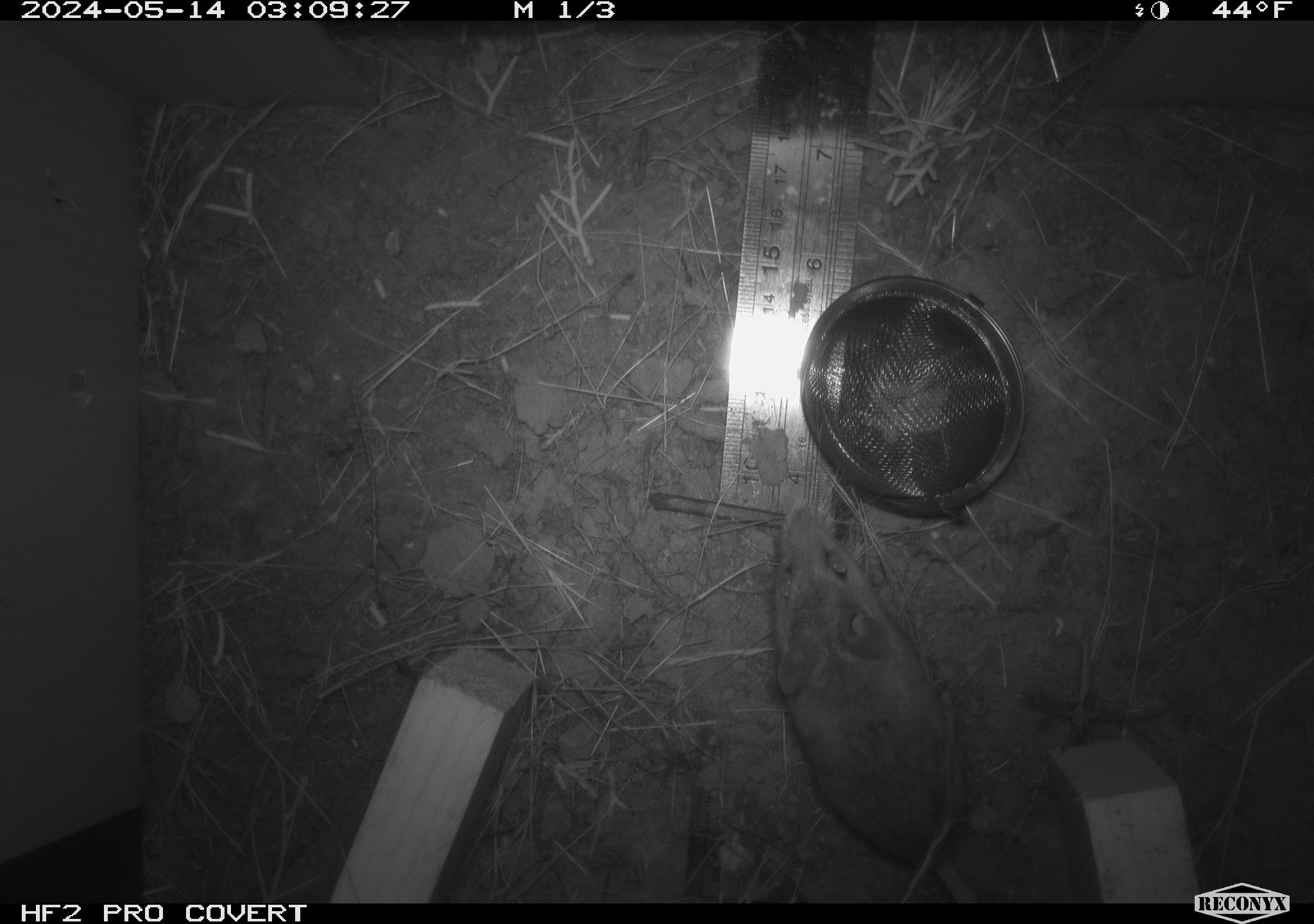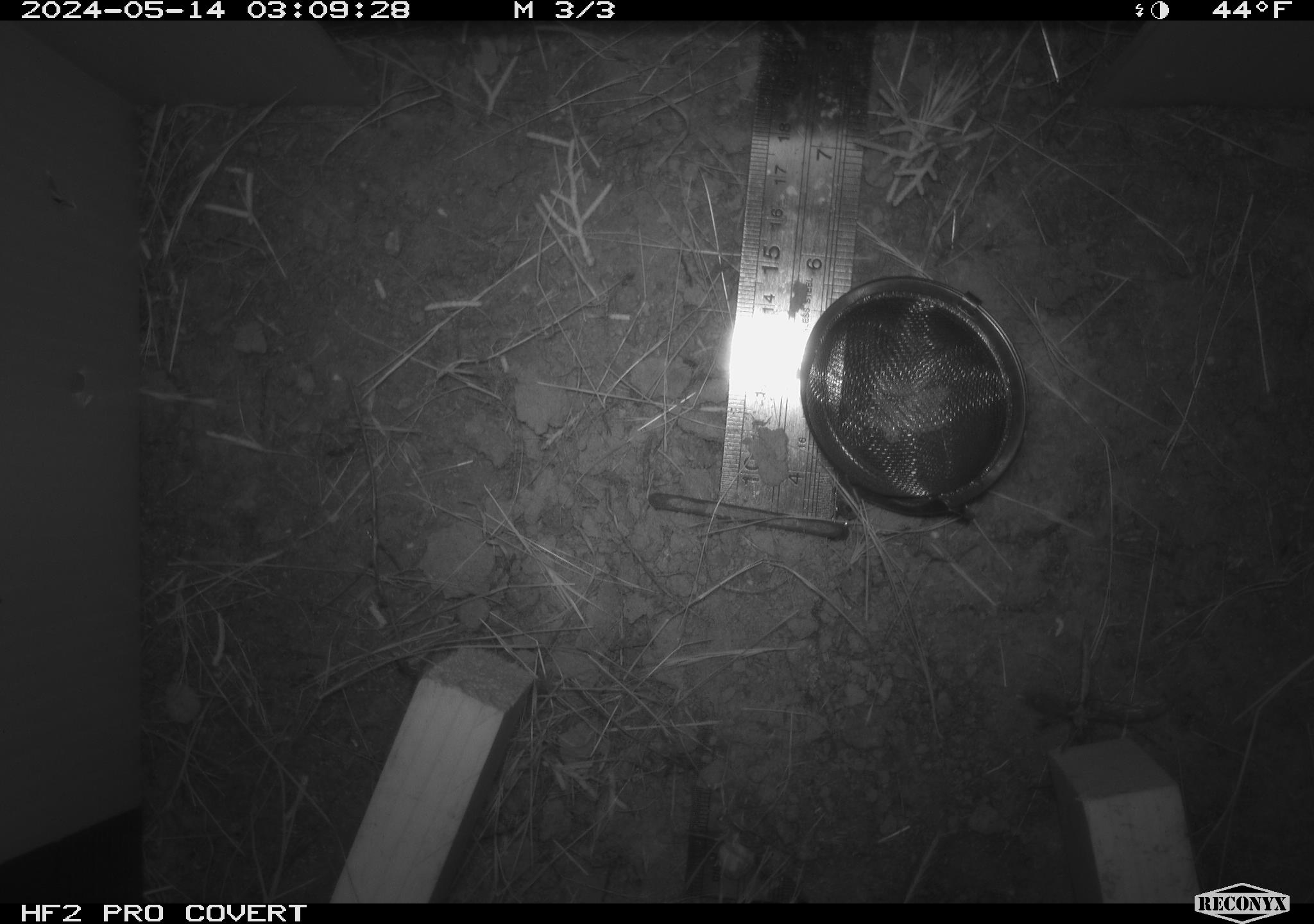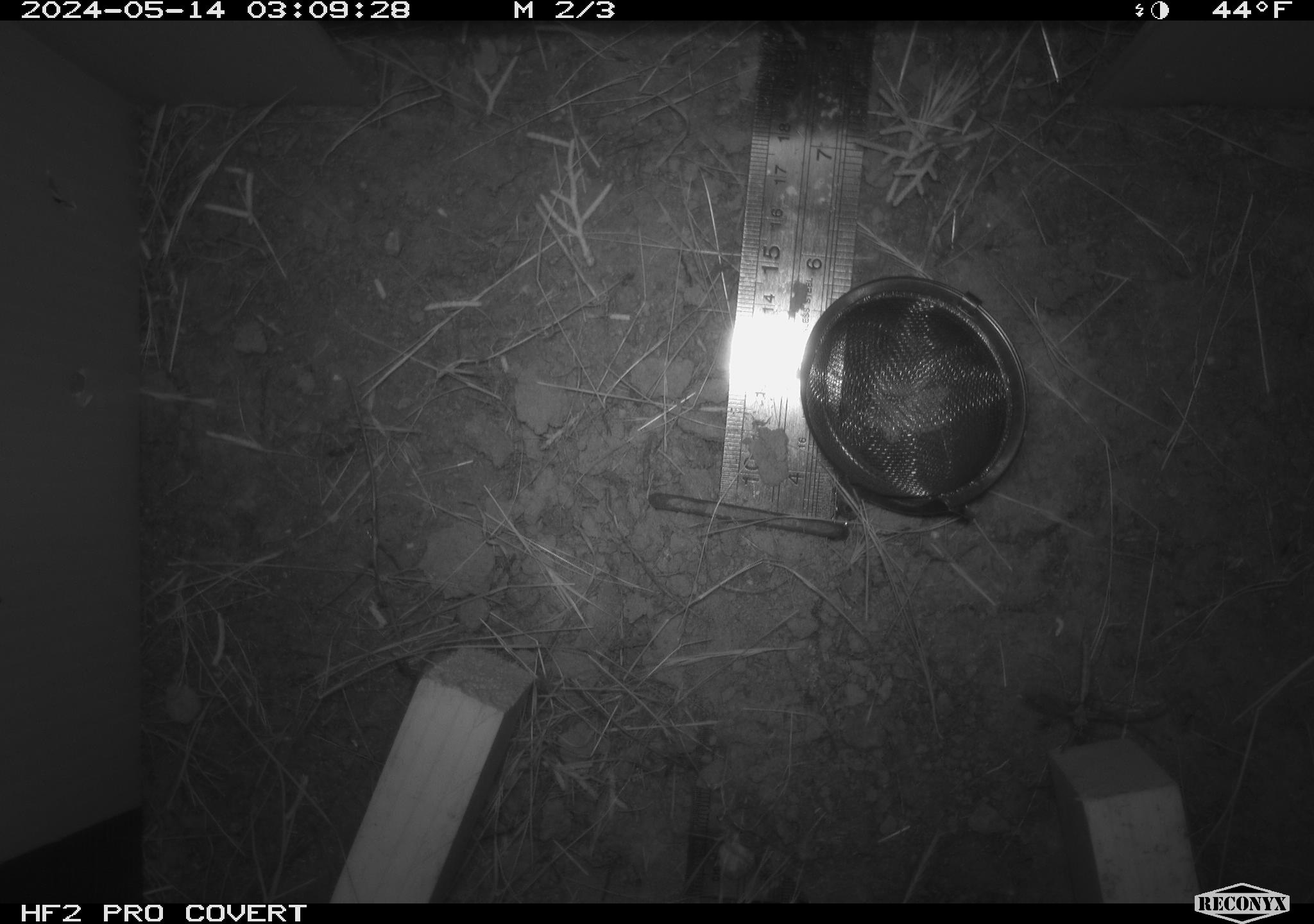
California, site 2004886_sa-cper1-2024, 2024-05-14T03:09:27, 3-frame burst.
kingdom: Animalia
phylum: Chordata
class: Mammalia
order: Rodentia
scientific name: Rodentia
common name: rodent